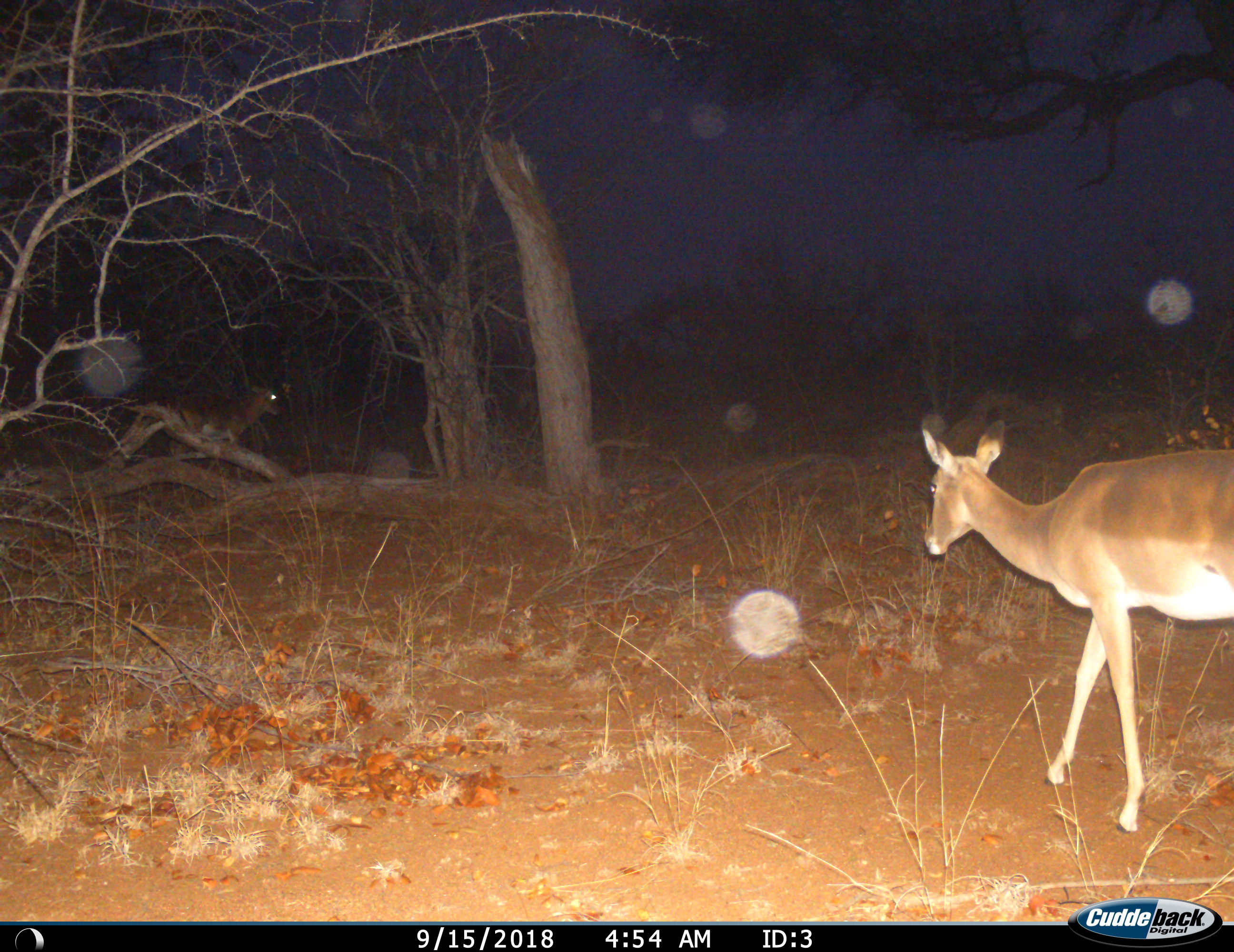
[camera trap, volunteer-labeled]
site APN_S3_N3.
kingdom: Animalia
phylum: Chordata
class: Mammalia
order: Artiodactyla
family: Bovidae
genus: Aepyceros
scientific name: Aepyceros melampus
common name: impala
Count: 2.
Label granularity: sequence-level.